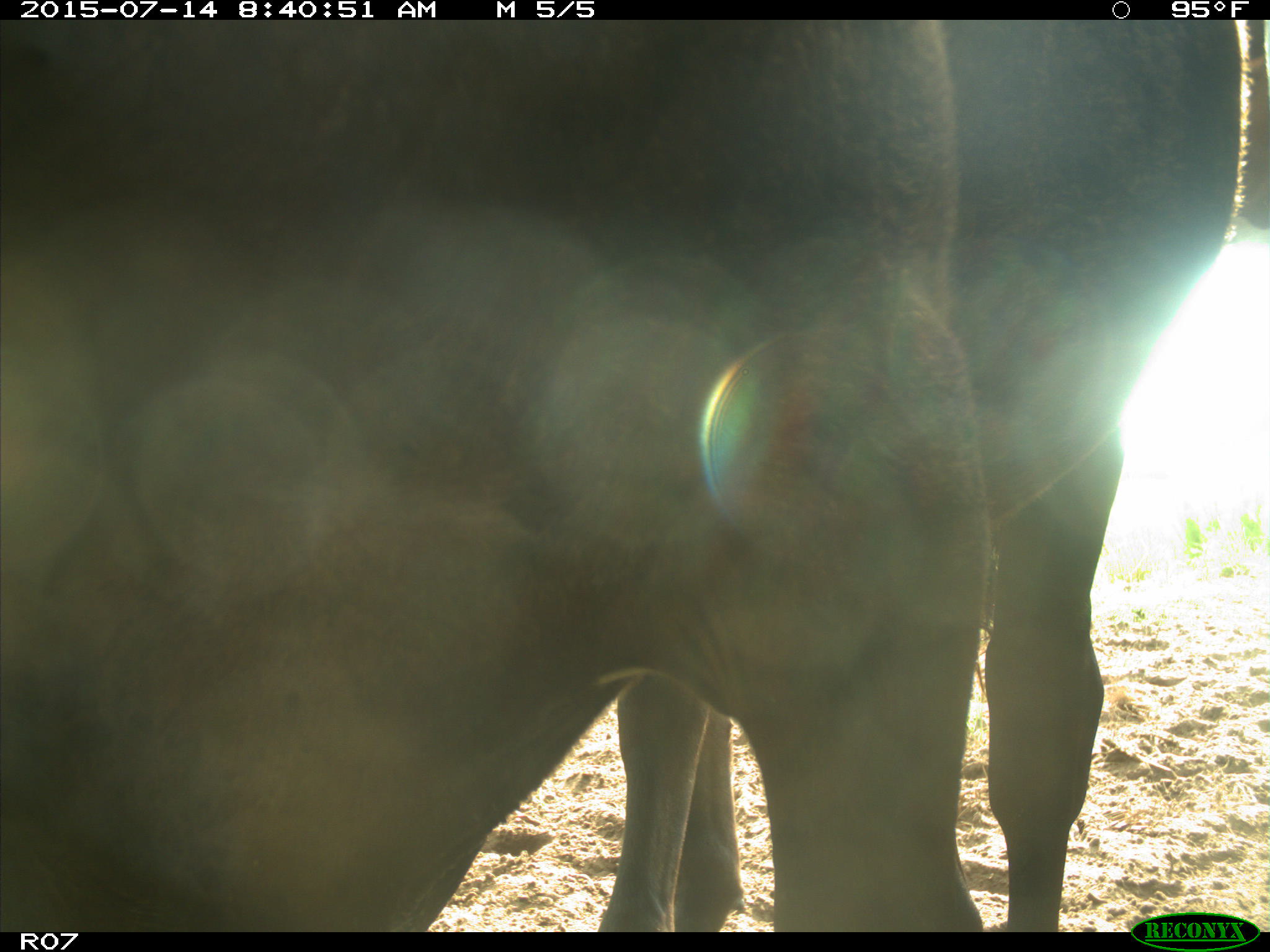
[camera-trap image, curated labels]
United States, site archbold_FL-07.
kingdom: Animalia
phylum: Chordata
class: Mammalia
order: Artiodactyla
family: Bovidae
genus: Bos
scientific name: Bos taurus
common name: domestic cow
Bos taurus (domestic cow).